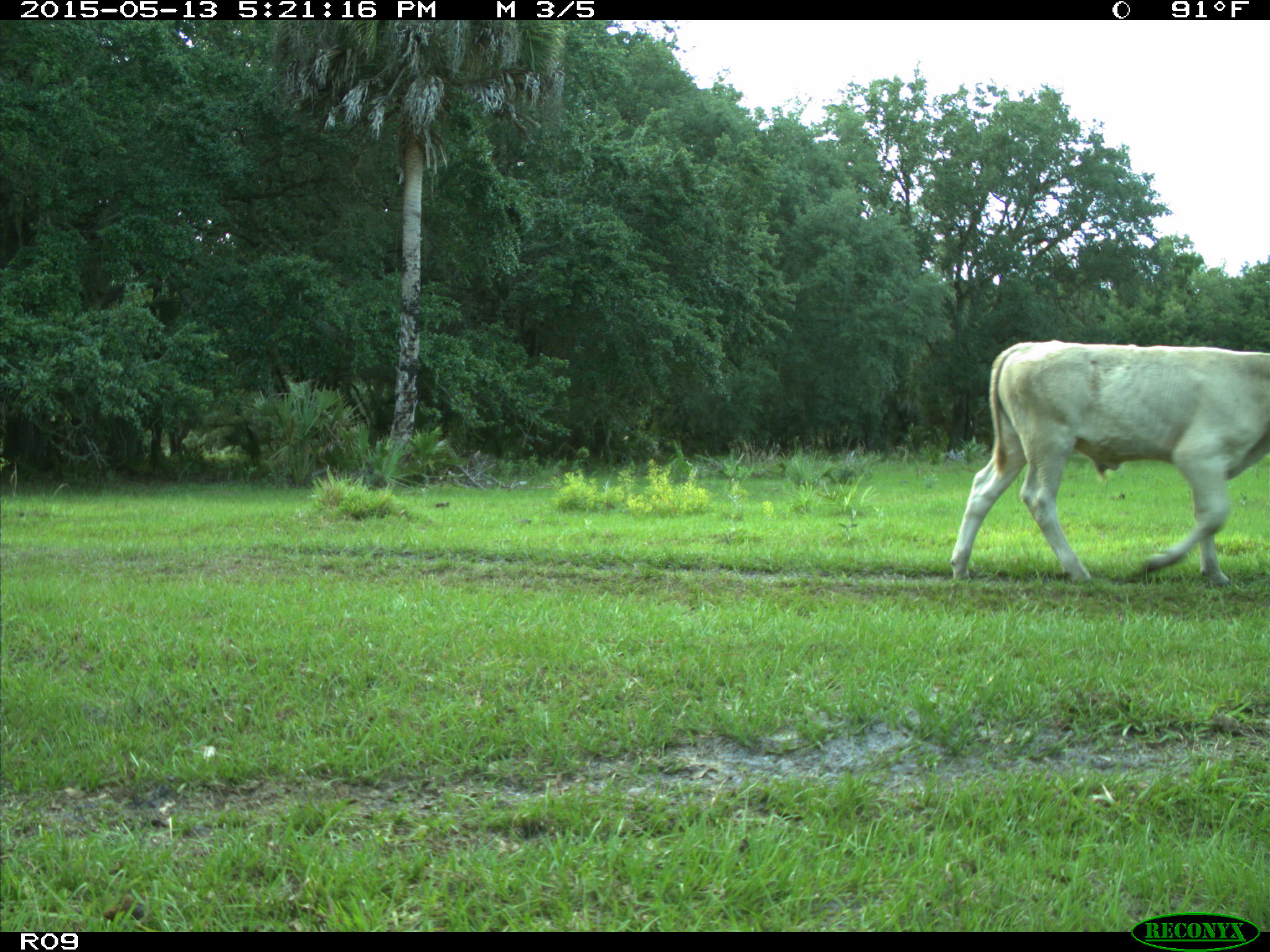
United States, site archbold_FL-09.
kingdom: Animalia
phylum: Chordata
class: Mammalia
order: Artiodactyla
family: Bovidae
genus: Bos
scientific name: Bos taurus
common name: domestic cow